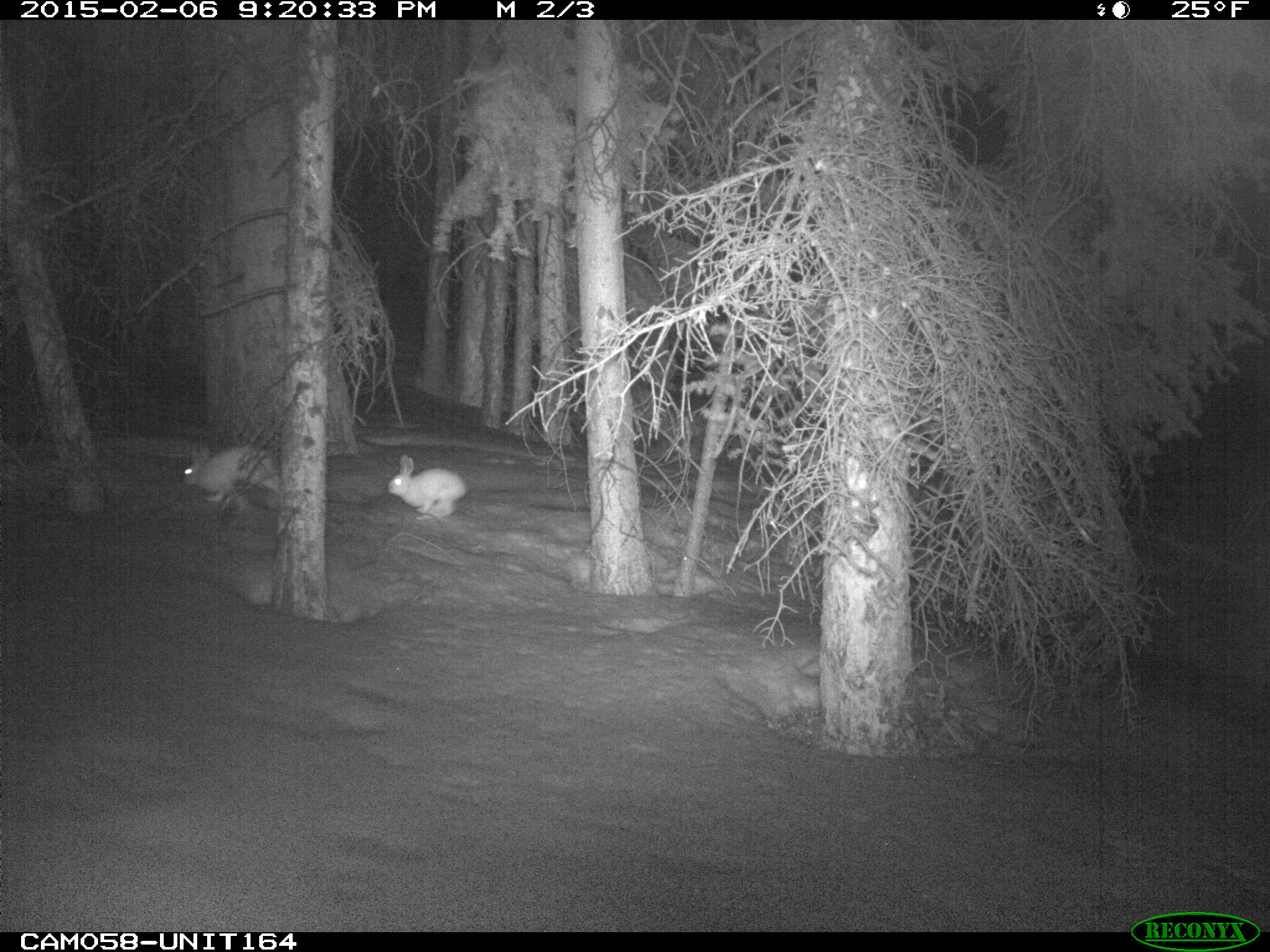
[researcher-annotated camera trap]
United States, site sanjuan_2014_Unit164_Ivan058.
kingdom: Animalia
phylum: Chordata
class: Mammalia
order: Lagomorpha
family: Leporidae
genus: Lepus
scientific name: Lepus americanus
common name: snowshoe hare